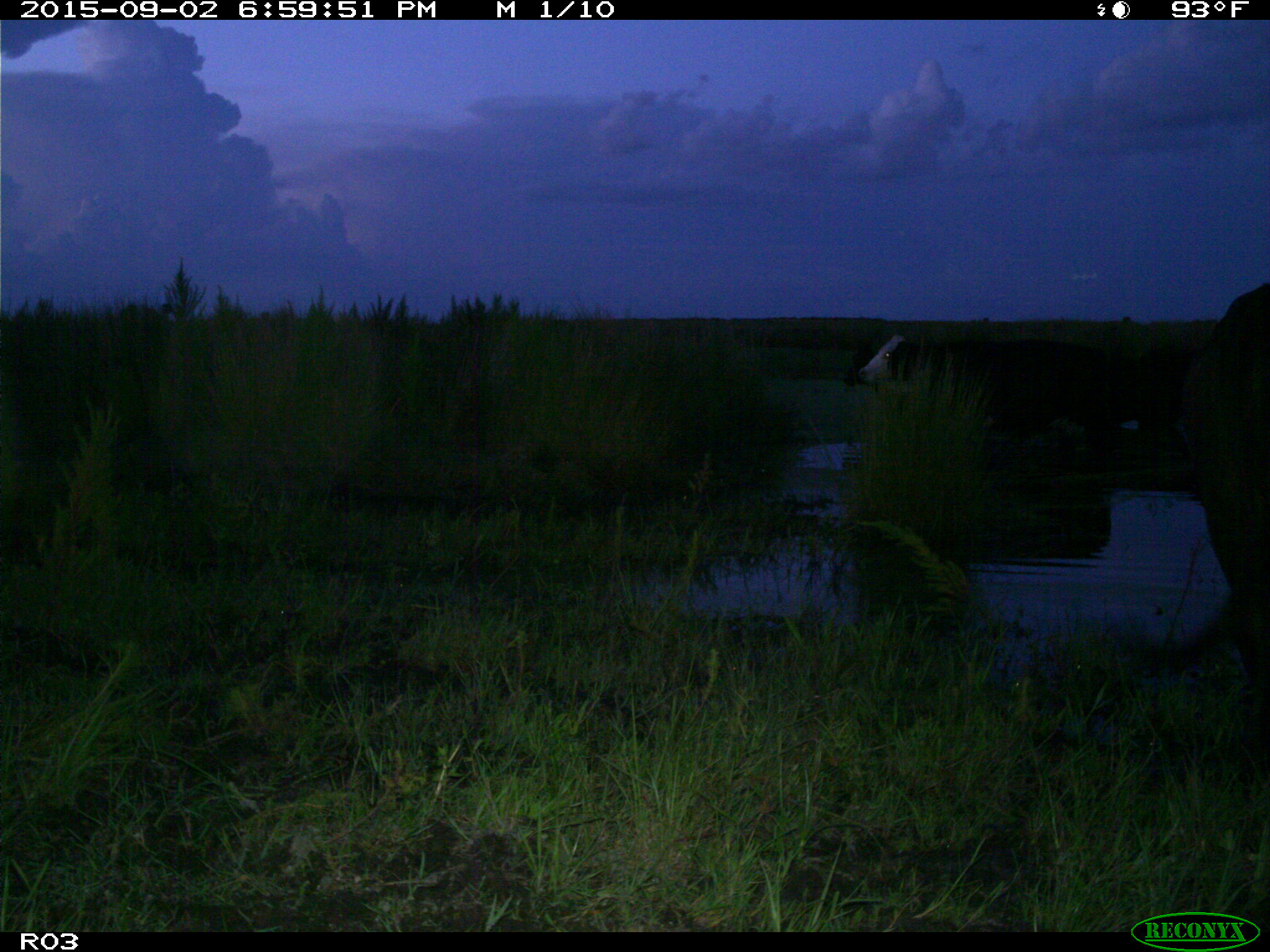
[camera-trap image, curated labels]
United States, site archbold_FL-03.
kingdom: Animalia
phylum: Chordata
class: Mammalia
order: Artiodactyla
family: Bovidae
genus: Bos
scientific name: Bos taurus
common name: domestic cow